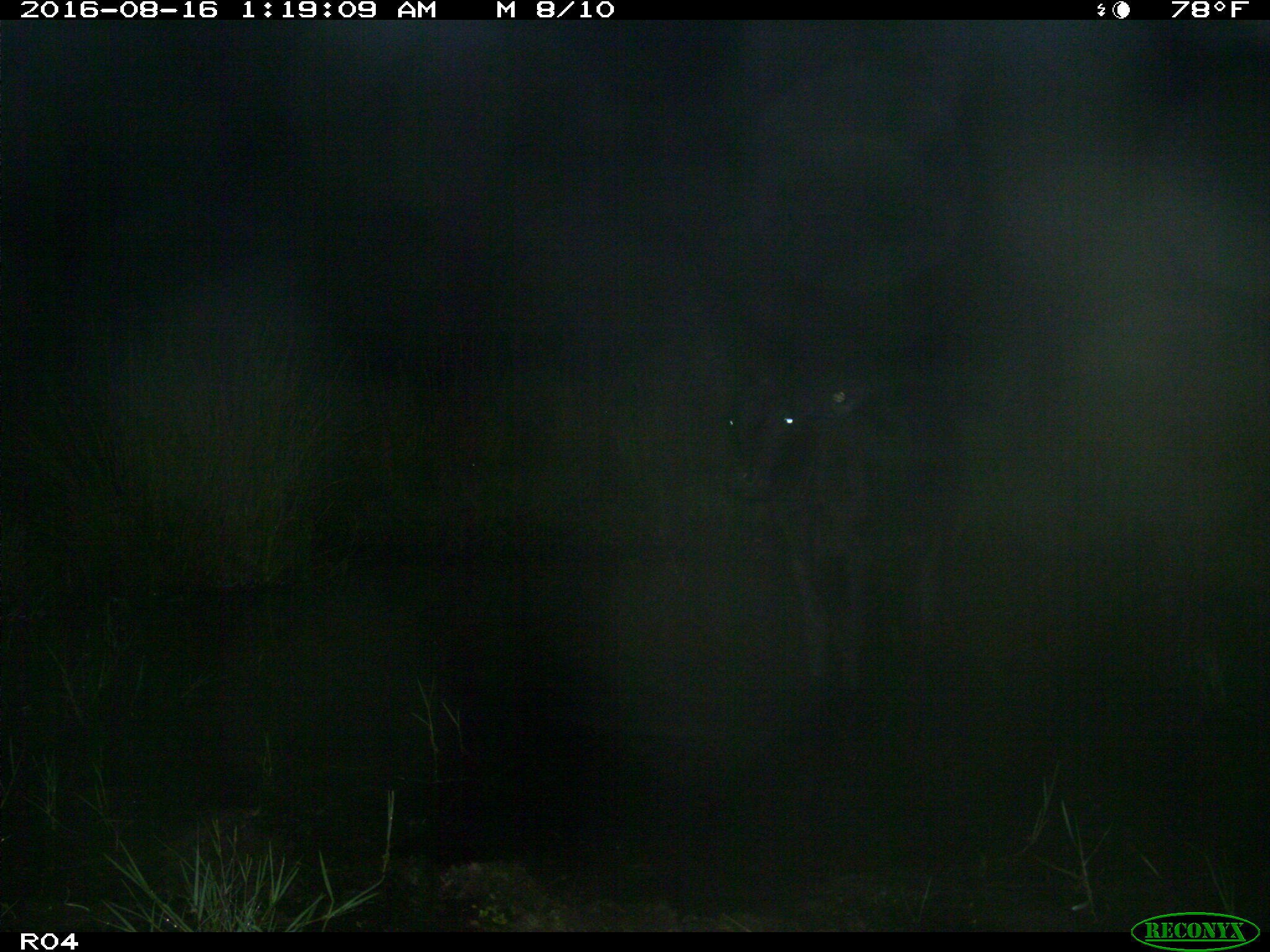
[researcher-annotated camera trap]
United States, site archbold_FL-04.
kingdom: Animalia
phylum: Chordata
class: Mammalia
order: Artiodactyla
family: Bovidae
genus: Bos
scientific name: Bos taurus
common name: domestic cow